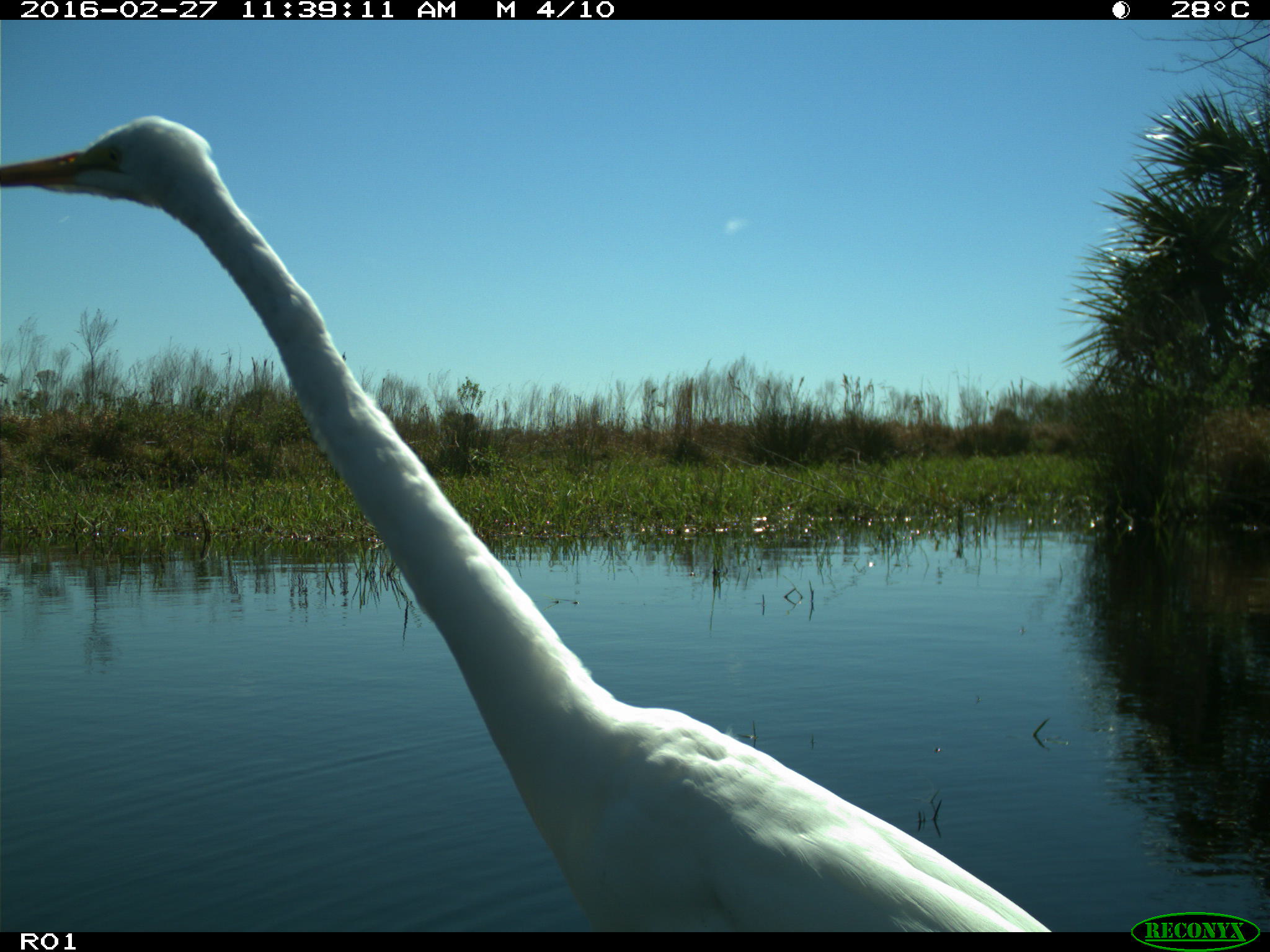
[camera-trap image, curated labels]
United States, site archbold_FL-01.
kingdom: Animalia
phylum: Chordata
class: Aves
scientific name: Aves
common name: birds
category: unidentified bird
Unidentified bird (birds) (Aves).